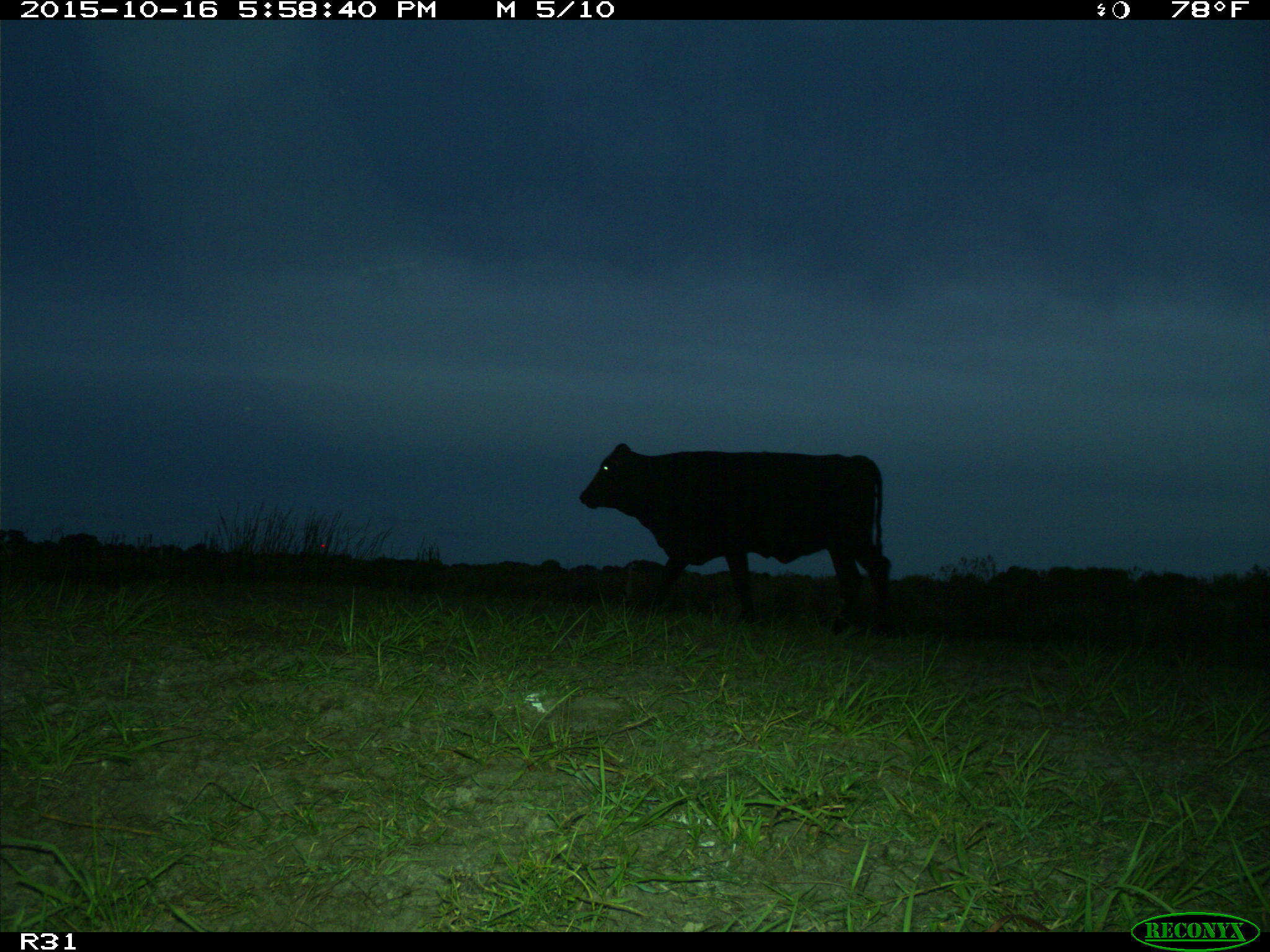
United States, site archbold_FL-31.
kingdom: Animalia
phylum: Chordata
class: Mammalia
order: Artiodactyla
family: Bovidae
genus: Bos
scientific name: Bos taurus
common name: domestic cow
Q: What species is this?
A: Bos taurus (domestic cow).